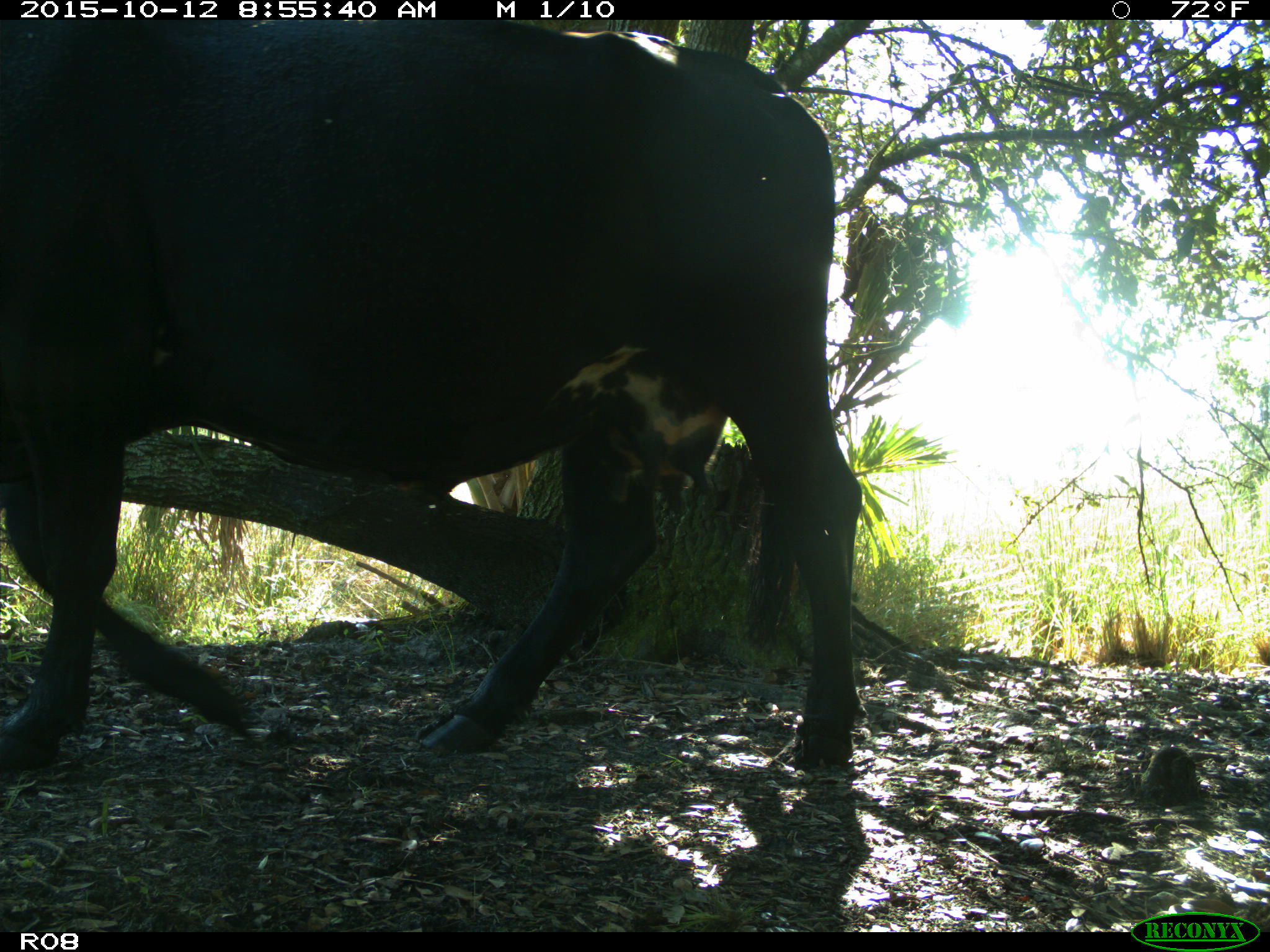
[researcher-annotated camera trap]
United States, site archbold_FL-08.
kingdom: Animalia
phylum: Chordata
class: Mammalia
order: Artiodactyla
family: Bovidae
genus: Bos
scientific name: Bos taurus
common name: domestic cow